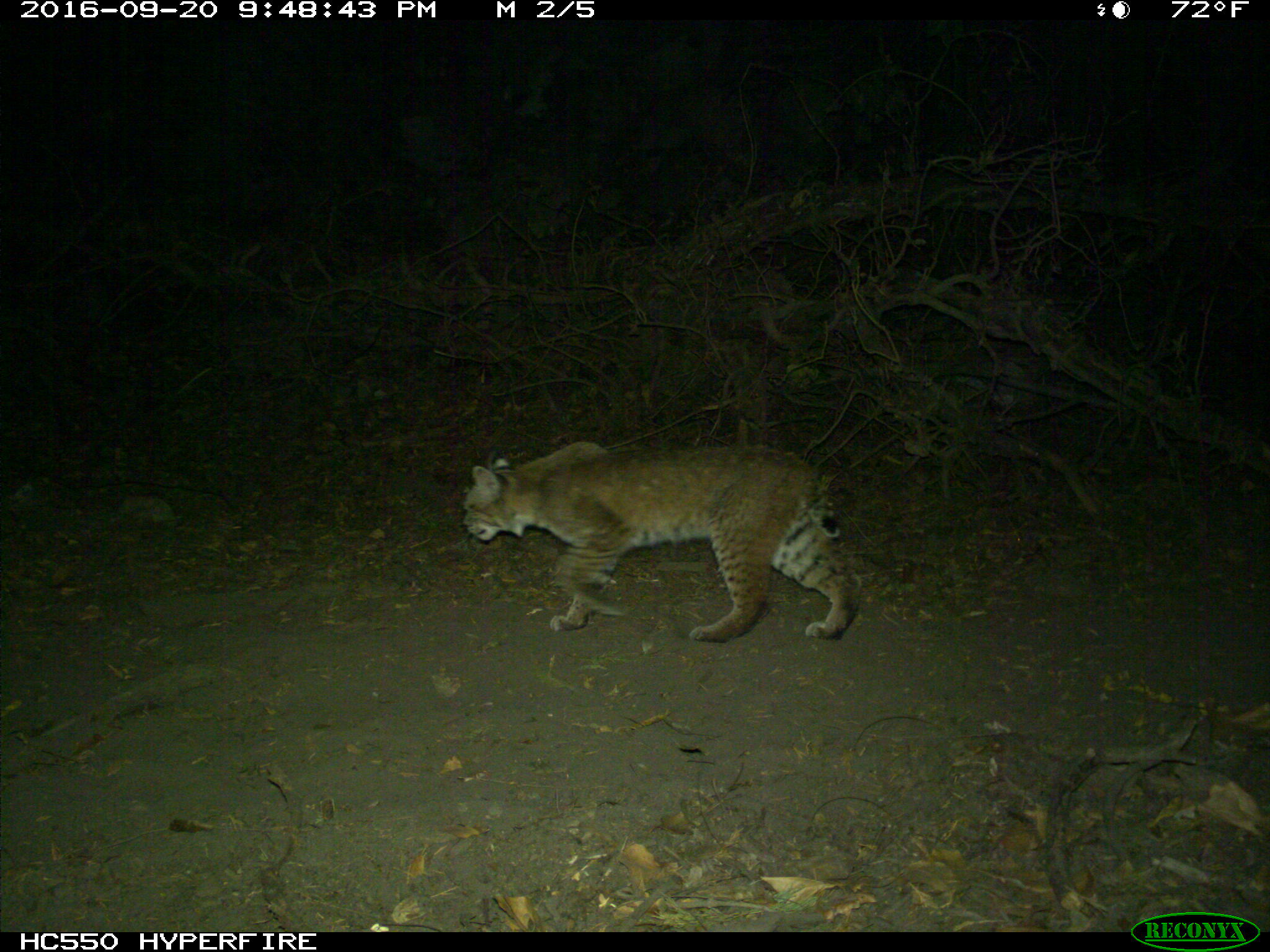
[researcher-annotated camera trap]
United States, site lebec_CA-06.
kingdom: Animalia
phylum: Chordata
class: Mammalia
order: Carnivora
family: Felidae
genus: Lynx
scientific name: Lynx rufus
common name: bobcat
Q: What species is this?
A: Lynx rufus (bobcat).